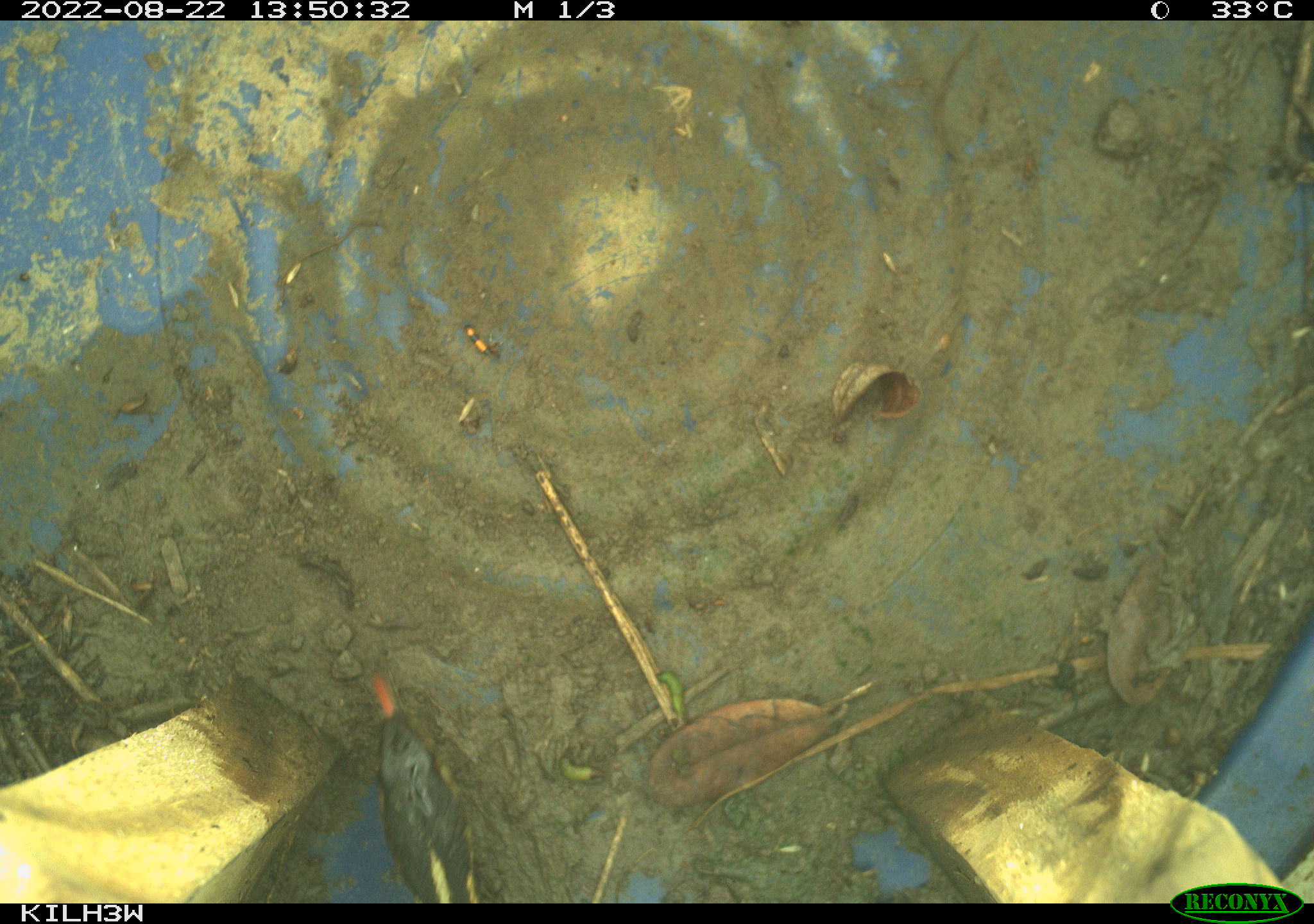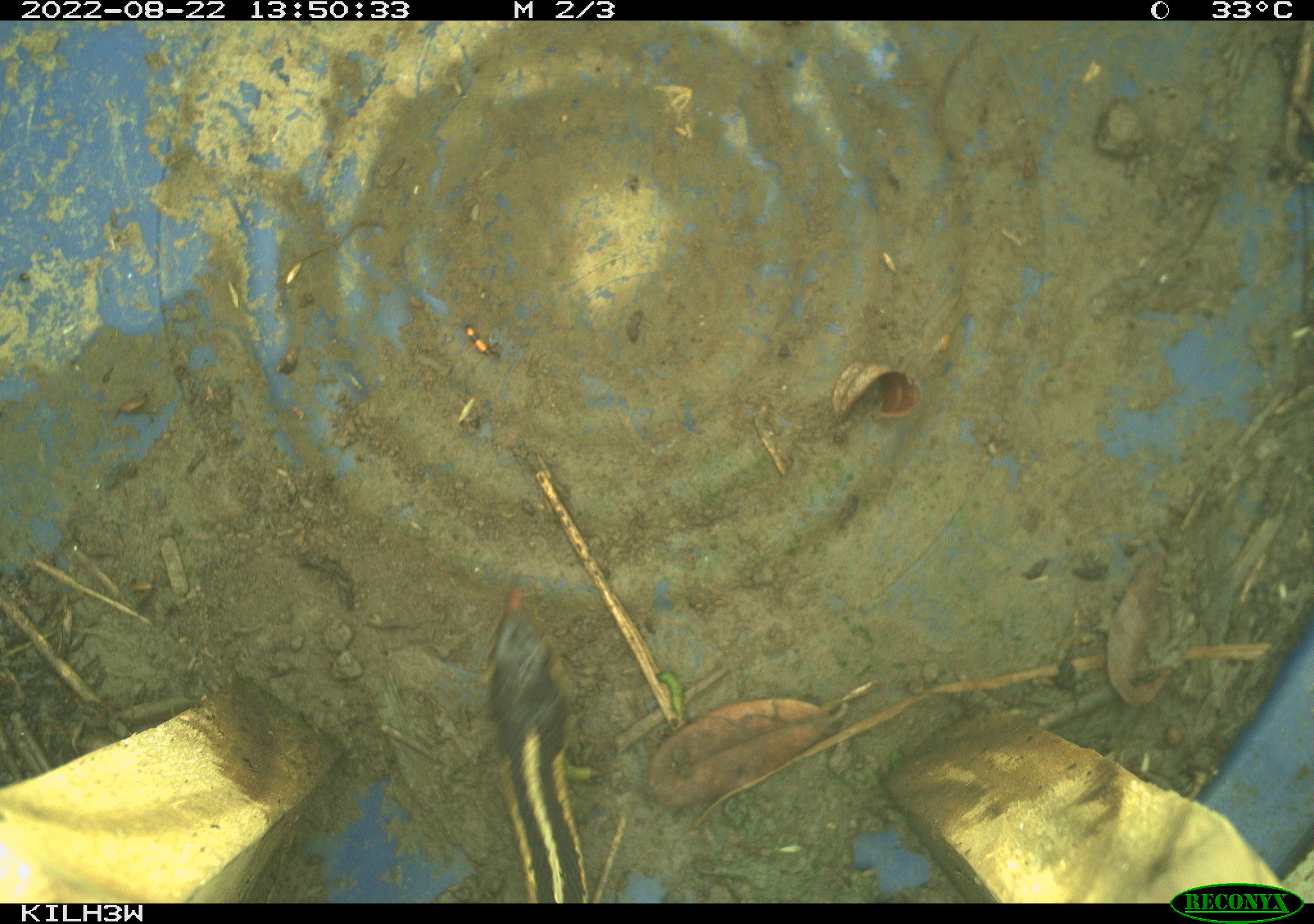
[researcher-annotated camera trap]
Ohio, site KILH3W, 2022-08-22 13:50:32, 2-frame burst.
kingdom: Animalia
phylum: Chordata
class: Reptilia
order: Squamata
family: Colubridae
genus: Thamnophis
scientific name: Thamnophis sirtalis sirtalis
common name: eastern gartersnake